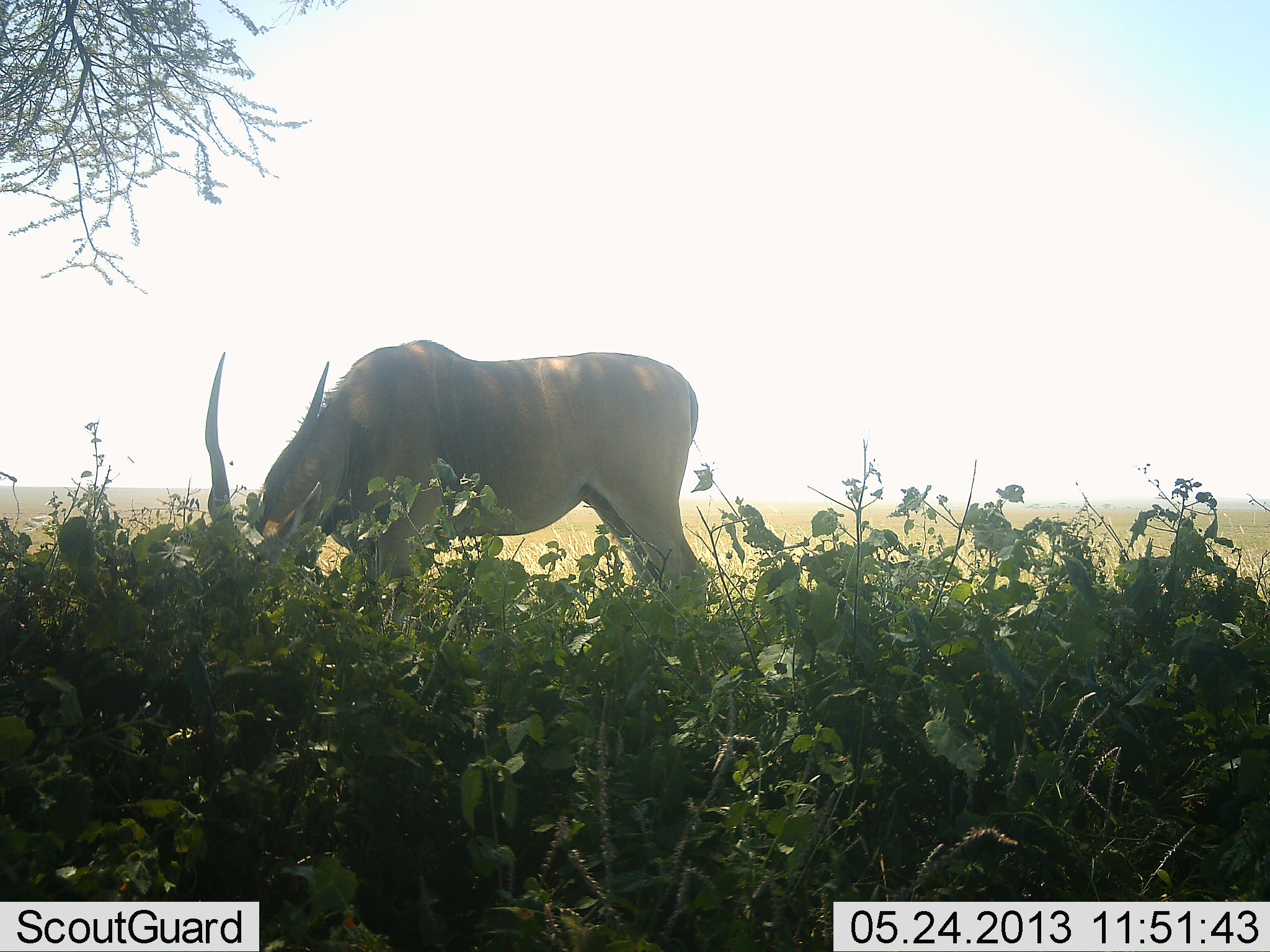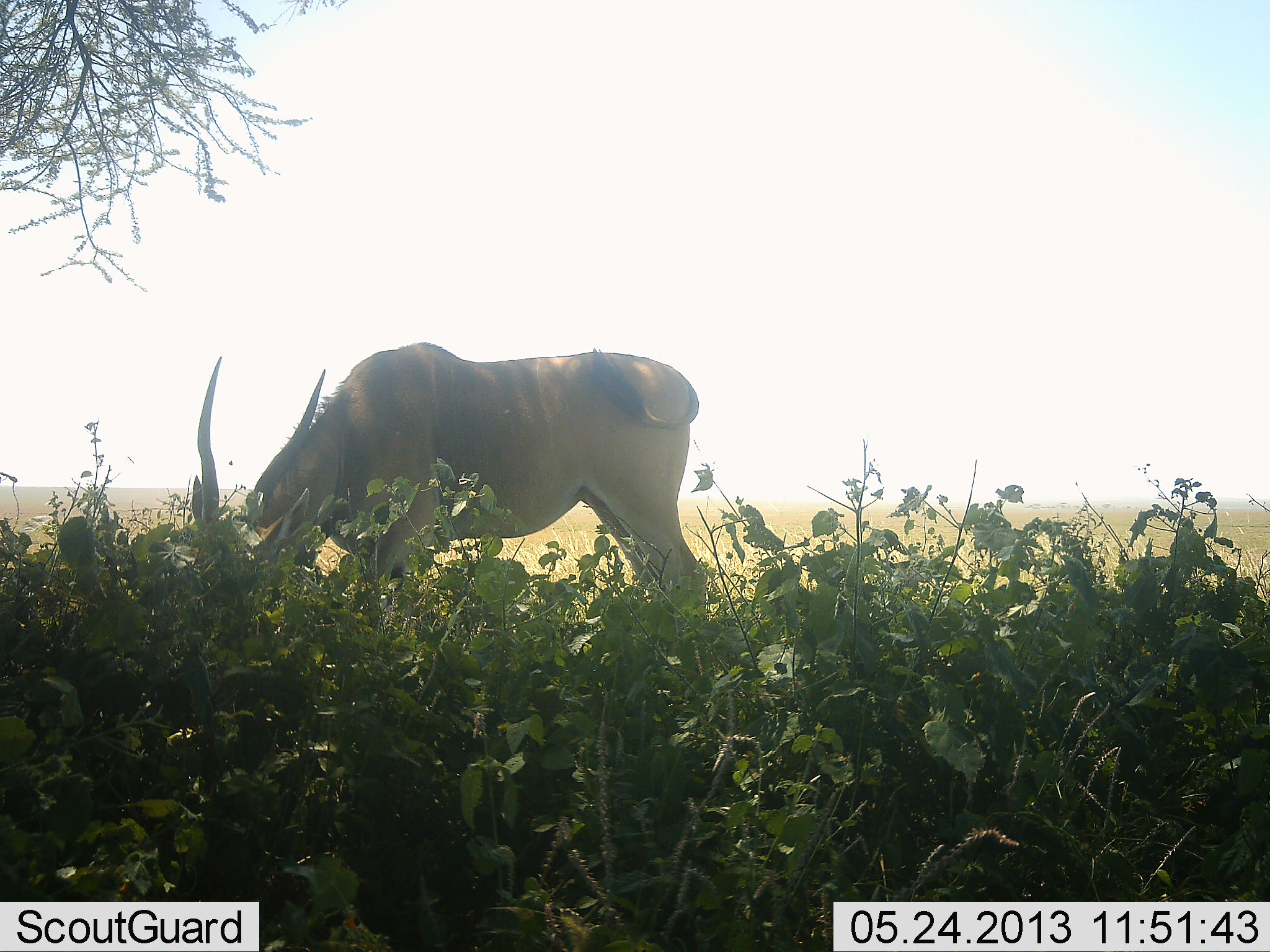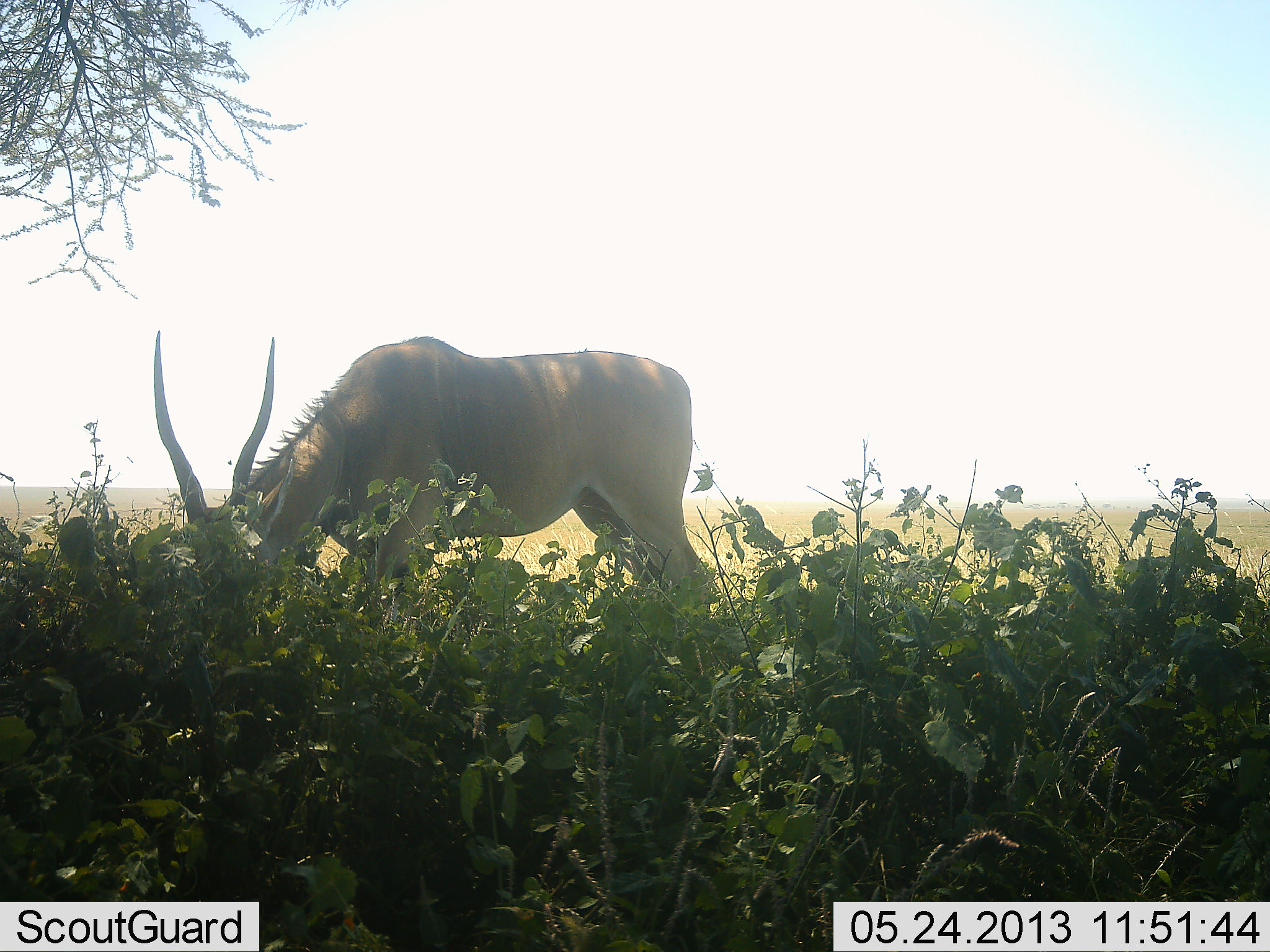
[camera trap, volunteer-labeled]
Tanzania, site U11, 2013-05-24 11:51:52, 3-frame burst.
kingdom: Animalia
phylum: Chordata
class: Mammalia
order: Artiodactyla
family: Bovidae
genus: Tragelaphus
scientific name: Tragelaphus oryx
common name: eland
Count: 1.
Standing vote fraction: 52%.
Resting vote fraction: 0%.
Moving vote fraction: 0%.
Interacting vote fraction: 0%.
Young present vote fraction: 0%.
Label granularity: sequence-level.